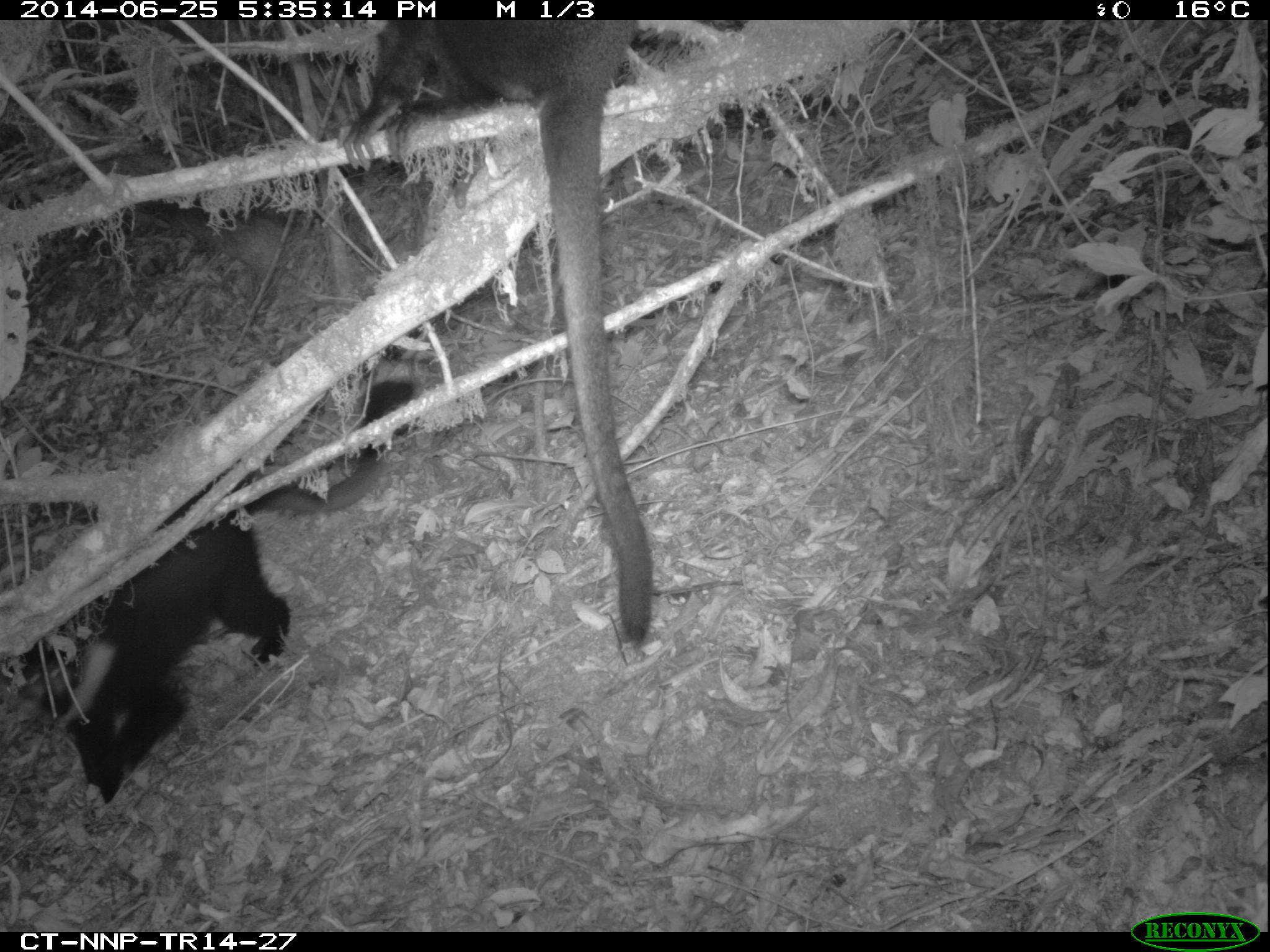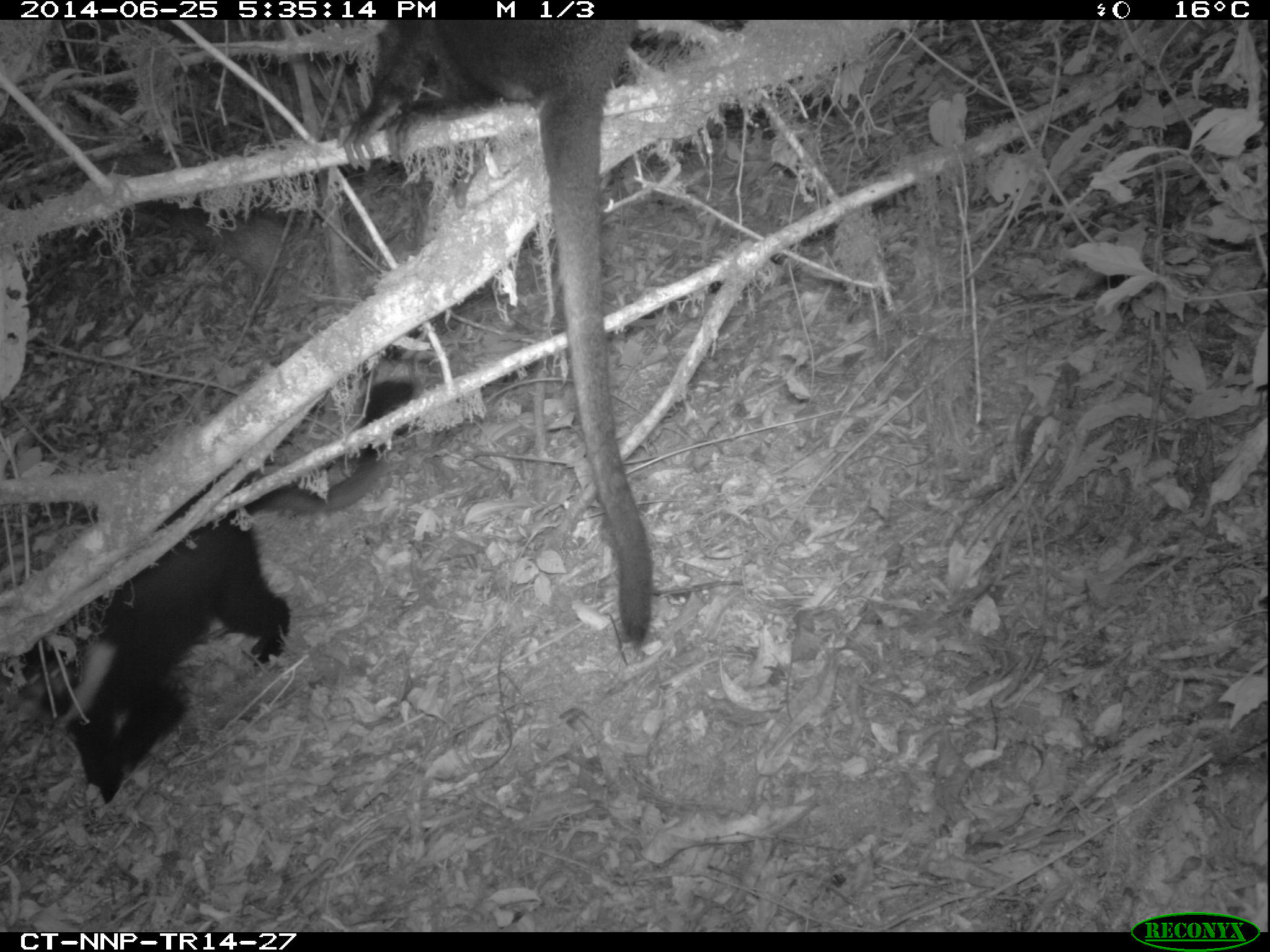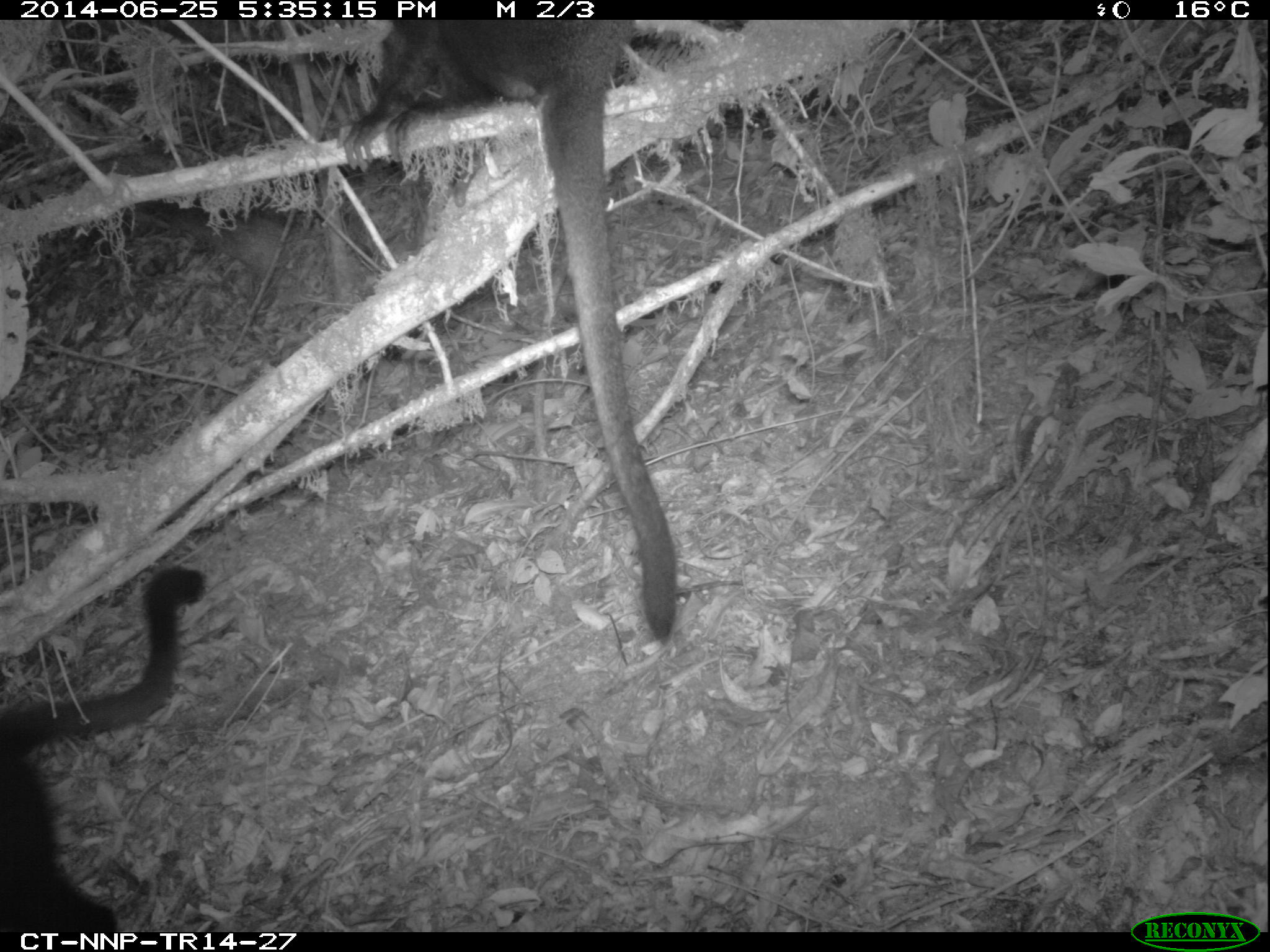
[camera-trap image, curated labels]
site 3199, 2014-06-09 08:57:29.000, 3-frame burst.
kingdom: Animalia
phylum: Chordata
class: Mammalia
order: Primates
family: Cercopithecidae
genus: Allochrocebus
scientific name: Allochrocebus lhoesti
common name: l'hoest's monkey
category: cercopithecus lhoesti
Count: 2.